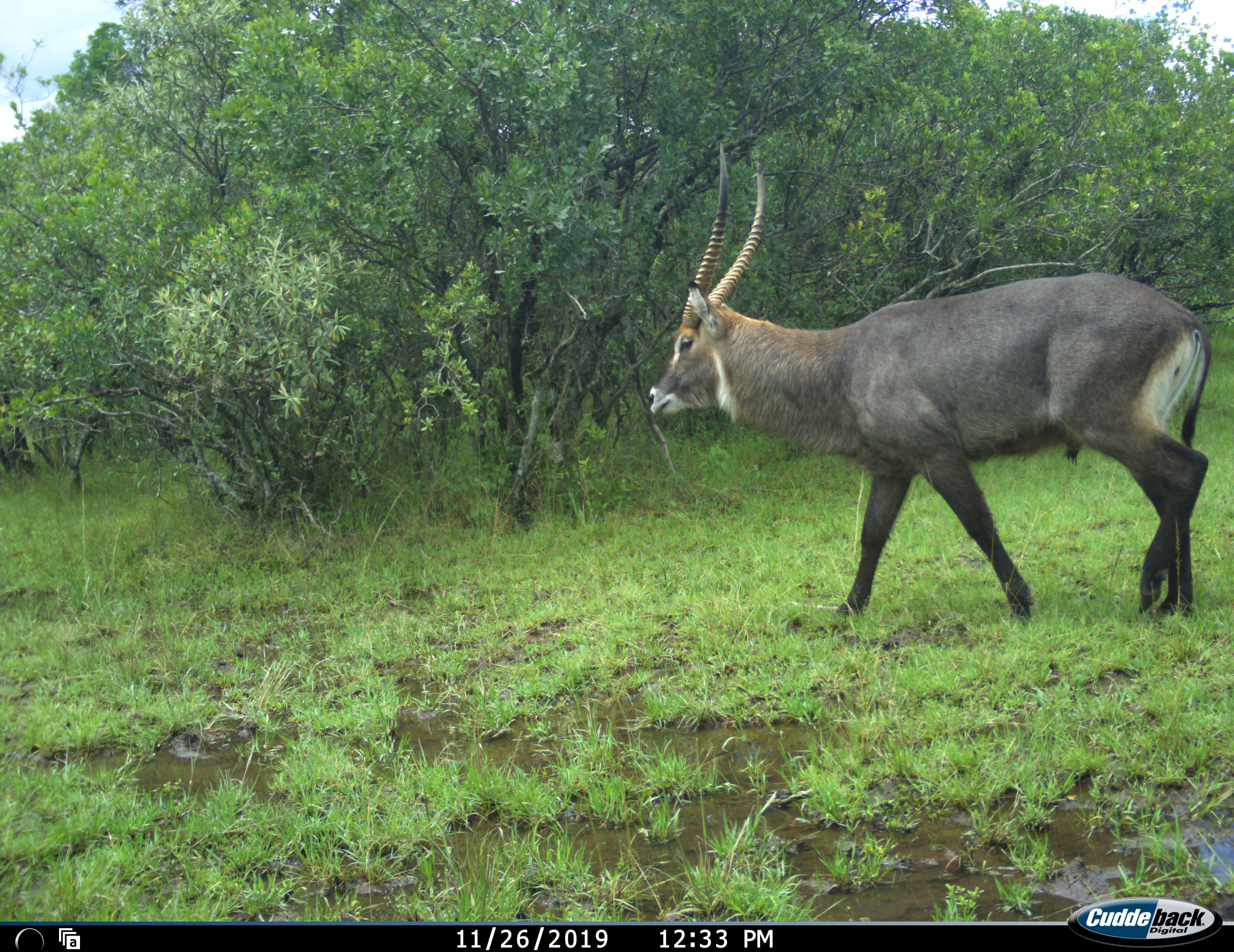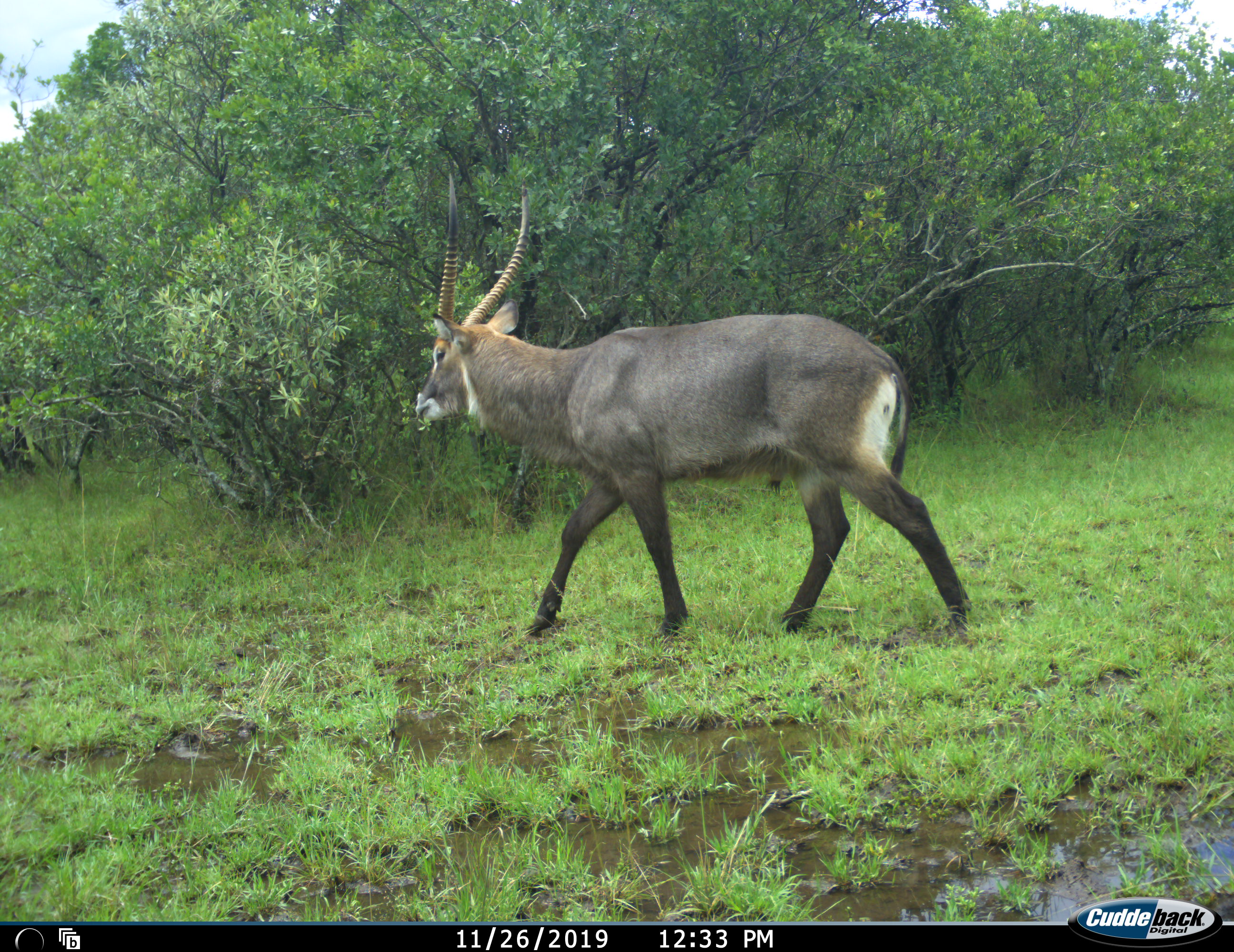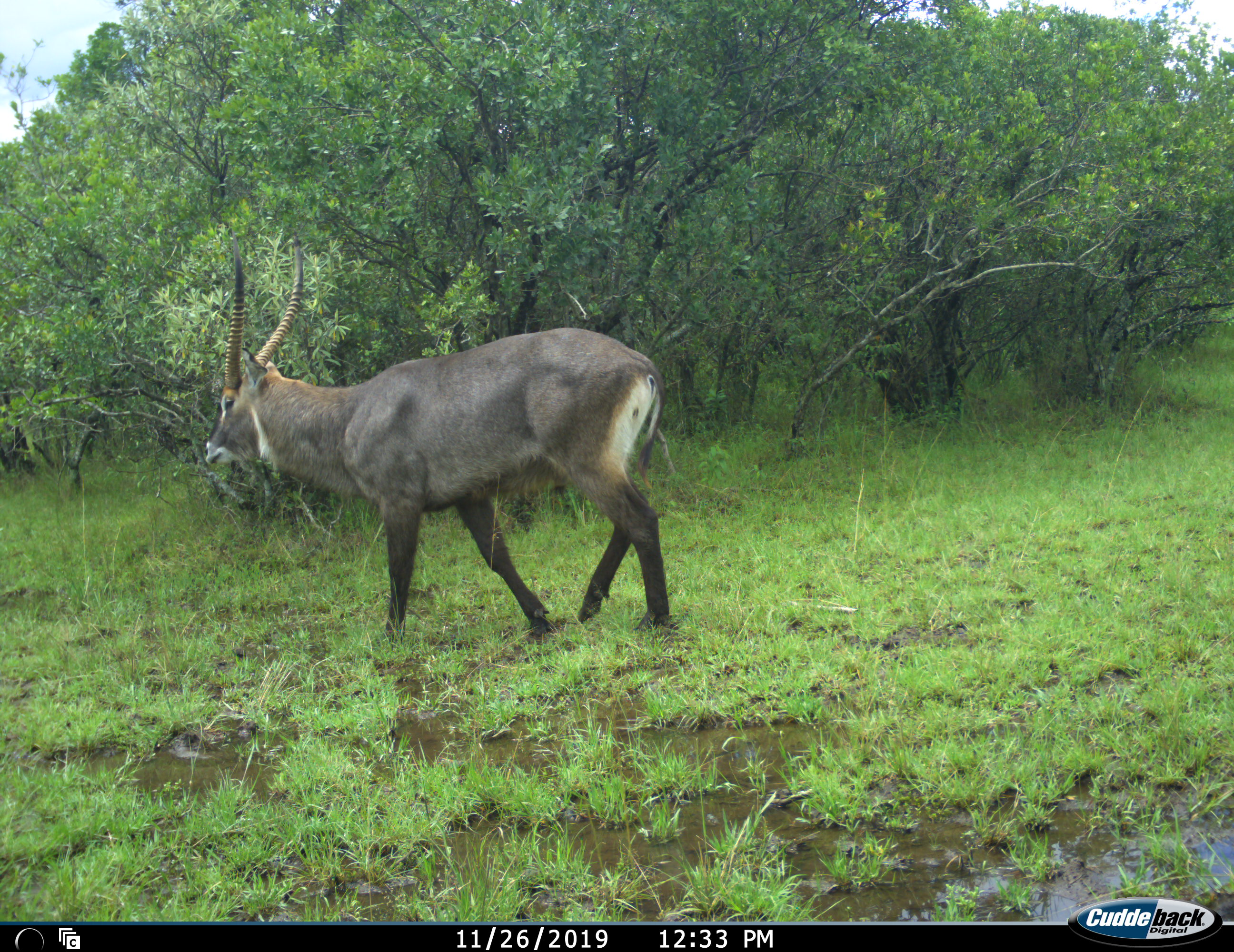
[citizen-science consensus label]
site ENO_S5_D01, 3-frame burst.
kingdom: Animalia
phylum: Chordata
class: Mammalia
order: Artiodactyla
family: Bovidae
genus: Kobus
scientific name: Kobus ellipsiprymnus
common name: waterbuck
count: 1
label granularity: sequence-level